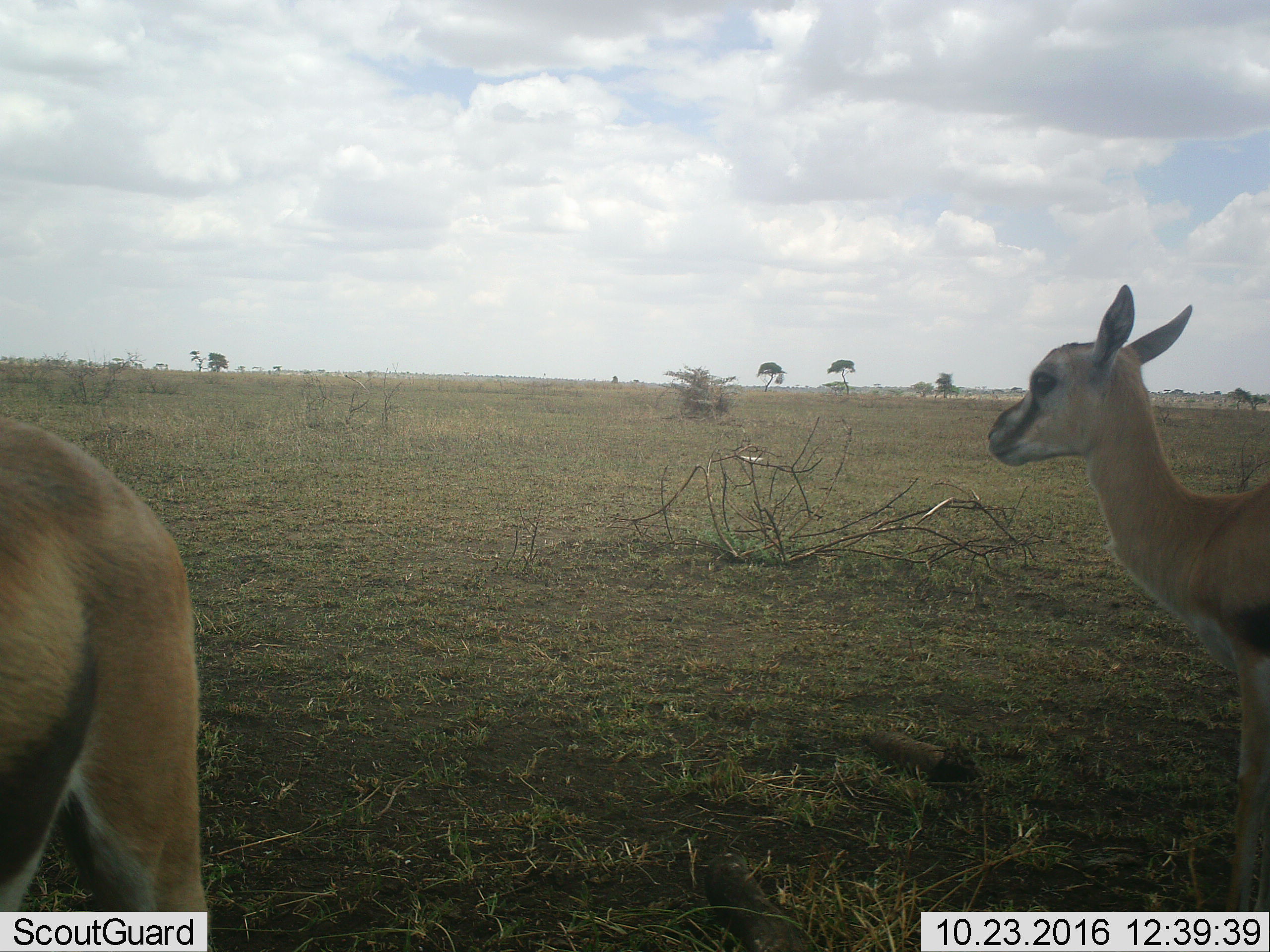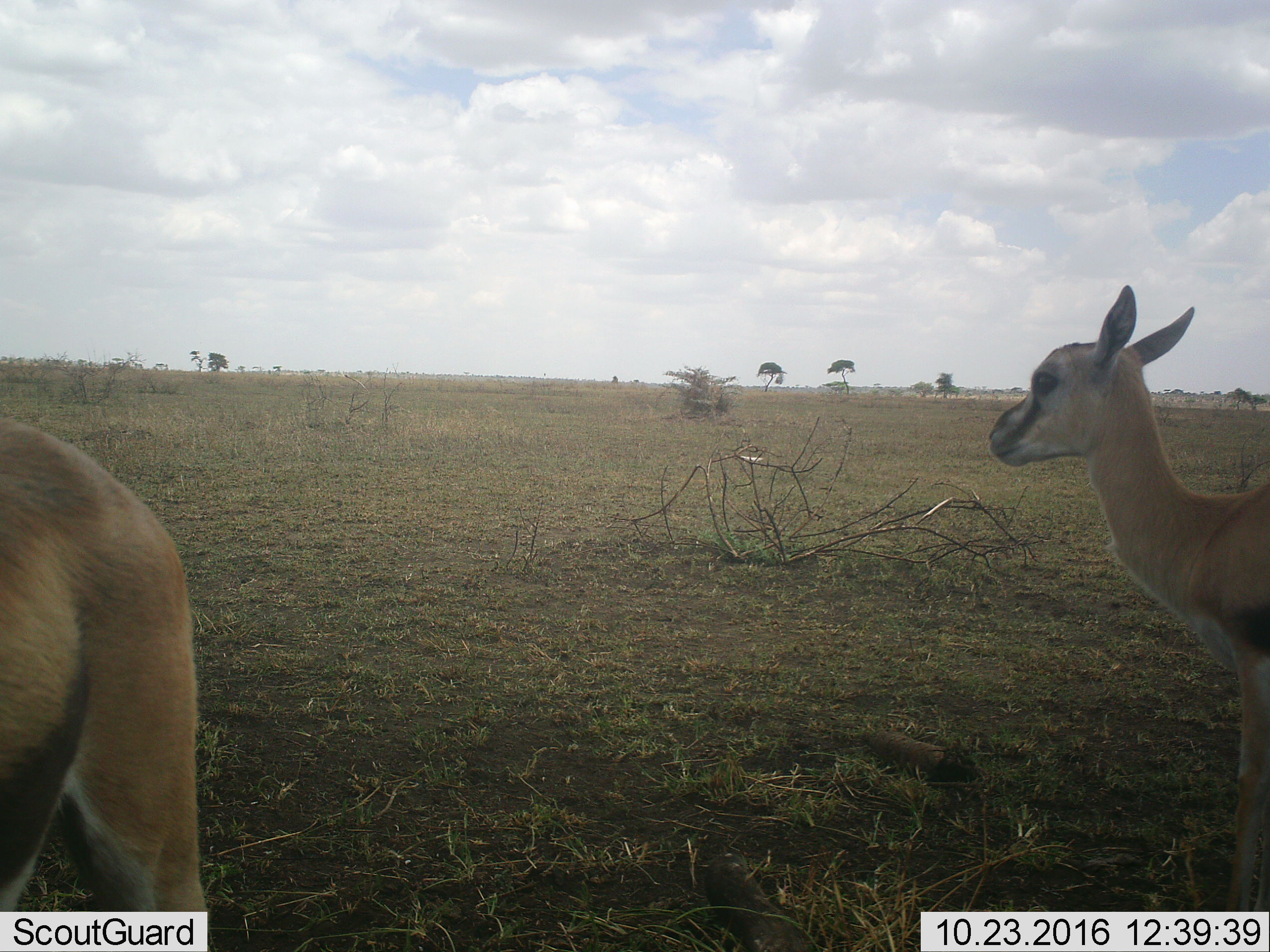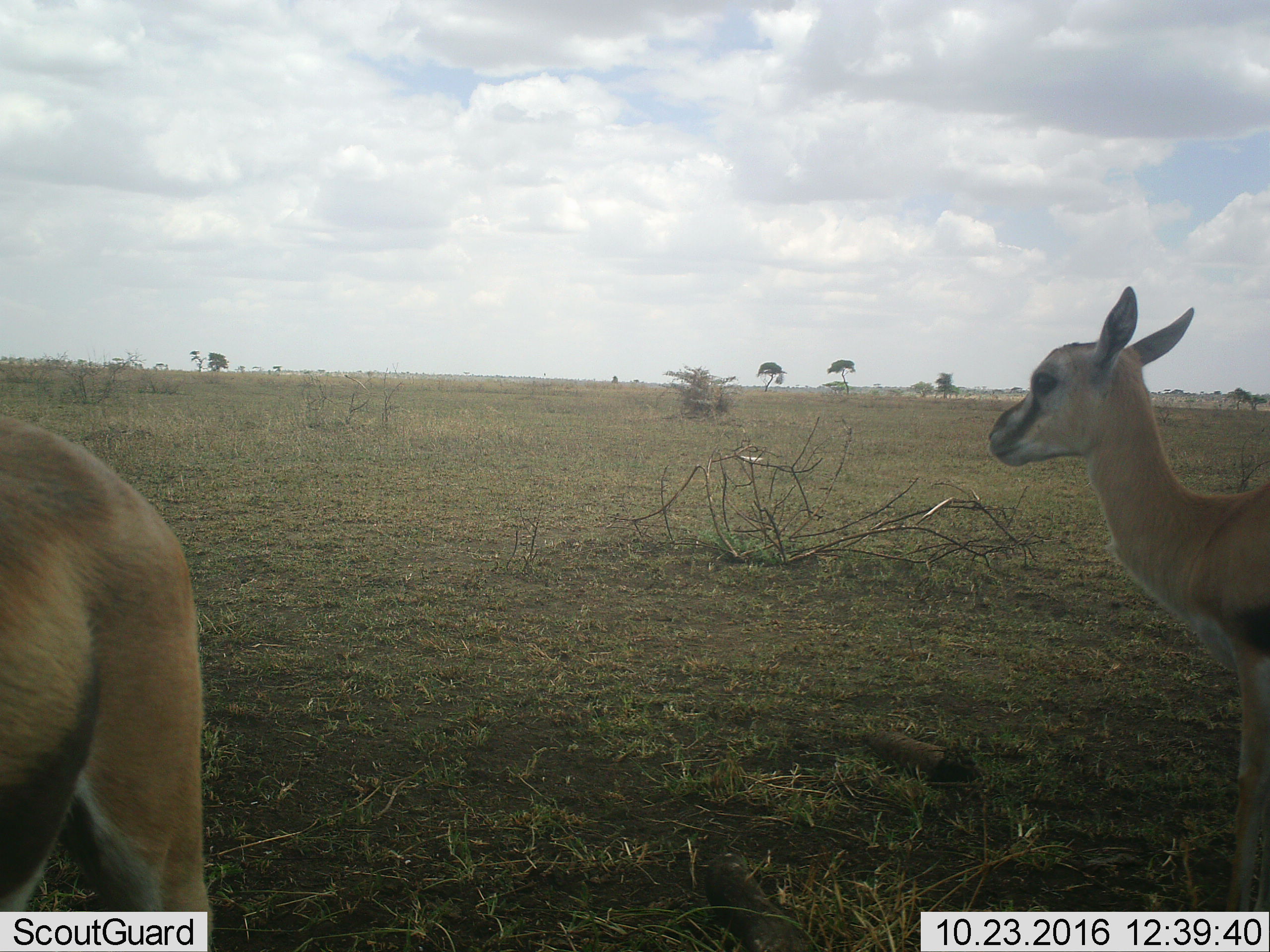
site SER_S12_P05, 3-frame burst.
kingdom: Animalia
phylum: Chordata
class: Mammalia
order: Artiodactyla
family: Bovidae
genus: Eudorcas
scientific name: Eudorcas thomsonii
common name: thomson's gazelle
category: gazellethomsons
Gazellethomsons (thomson's gazelle) (Eudorcas thomsonii), count 2. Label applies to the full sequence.